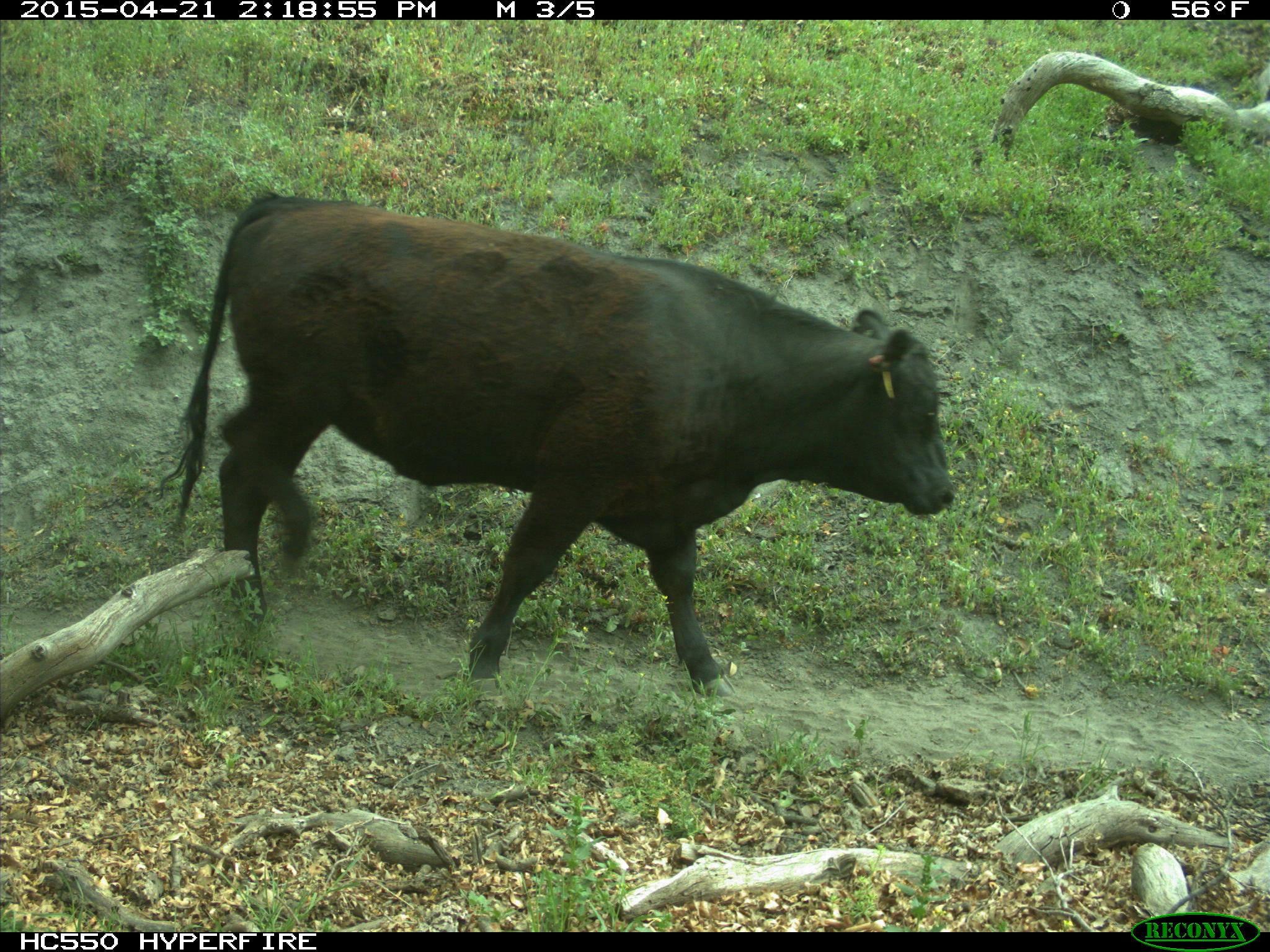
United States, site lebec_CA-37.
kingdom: Animalia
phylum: Chordata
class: Mammalia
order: Artiodactyla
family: Bovidae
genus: Bos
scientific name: Bos taurus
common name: domestic cow